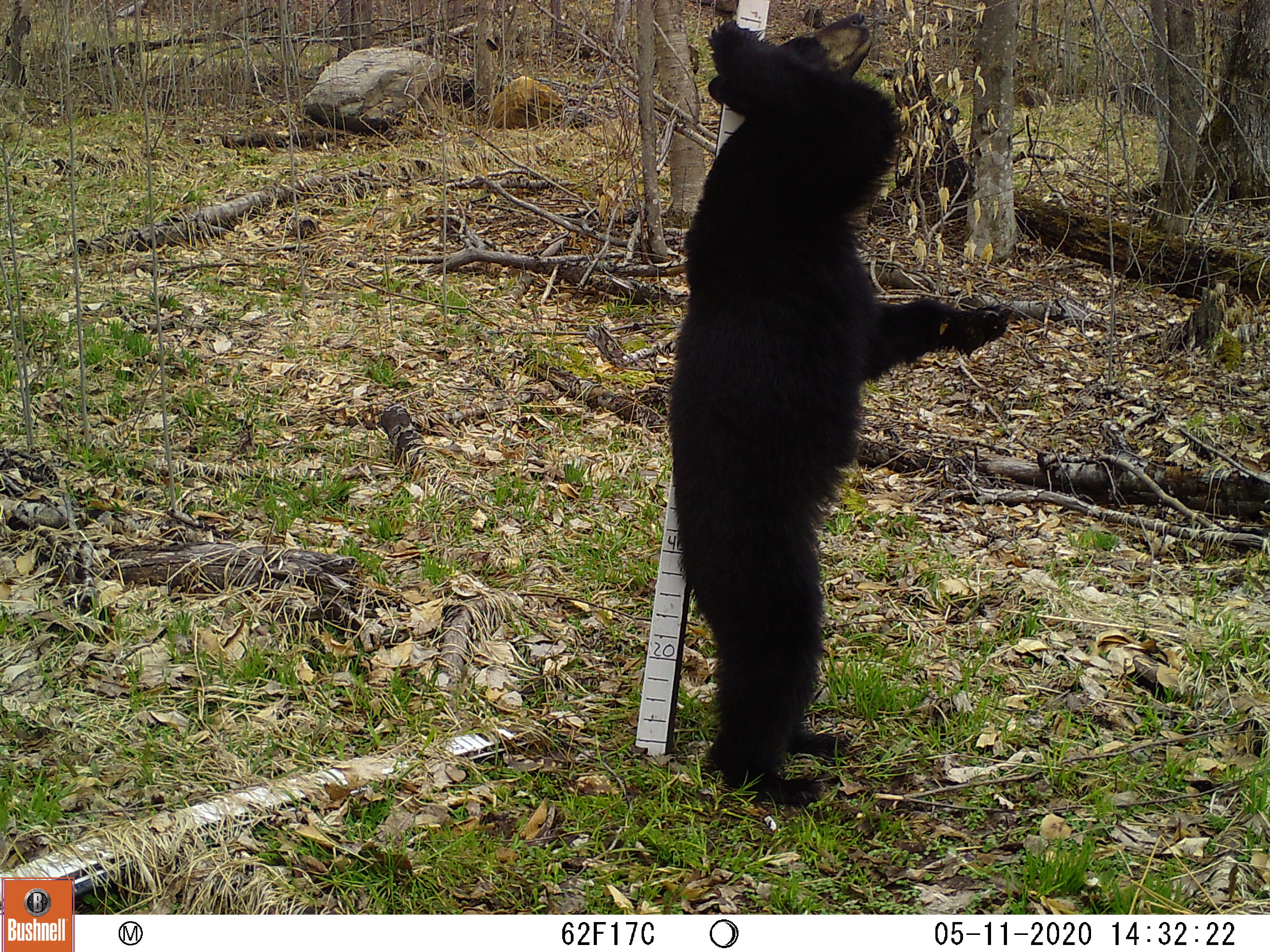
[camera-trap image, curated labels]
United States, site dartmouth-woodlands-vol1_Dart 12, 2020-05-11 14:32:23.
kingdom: Animalia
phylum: Chordata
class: Mammalia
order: Carnivora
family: Ursidae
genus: Ursus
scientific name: Ursus americanus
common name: black bear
Black bear (Ursus americanus).